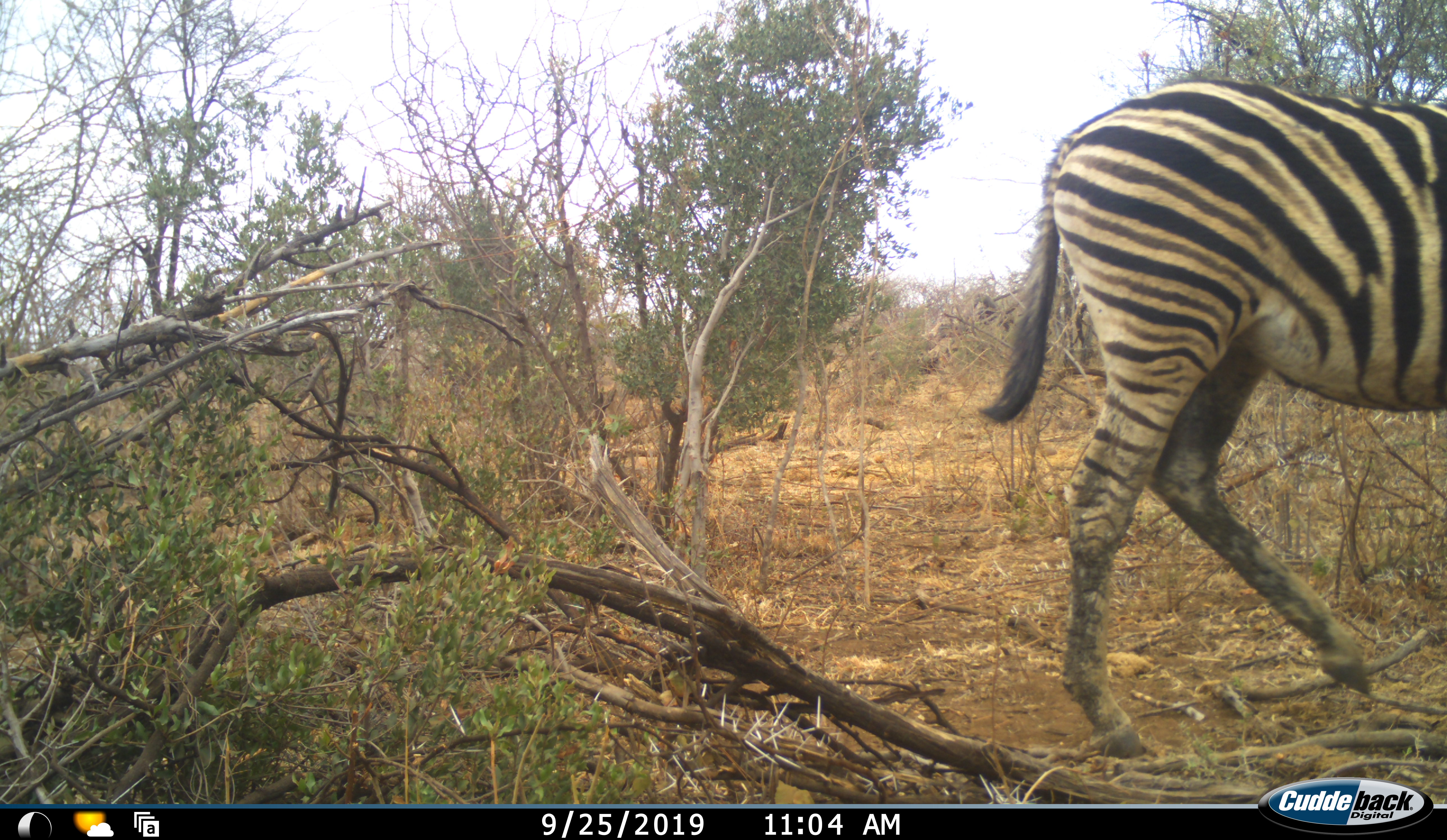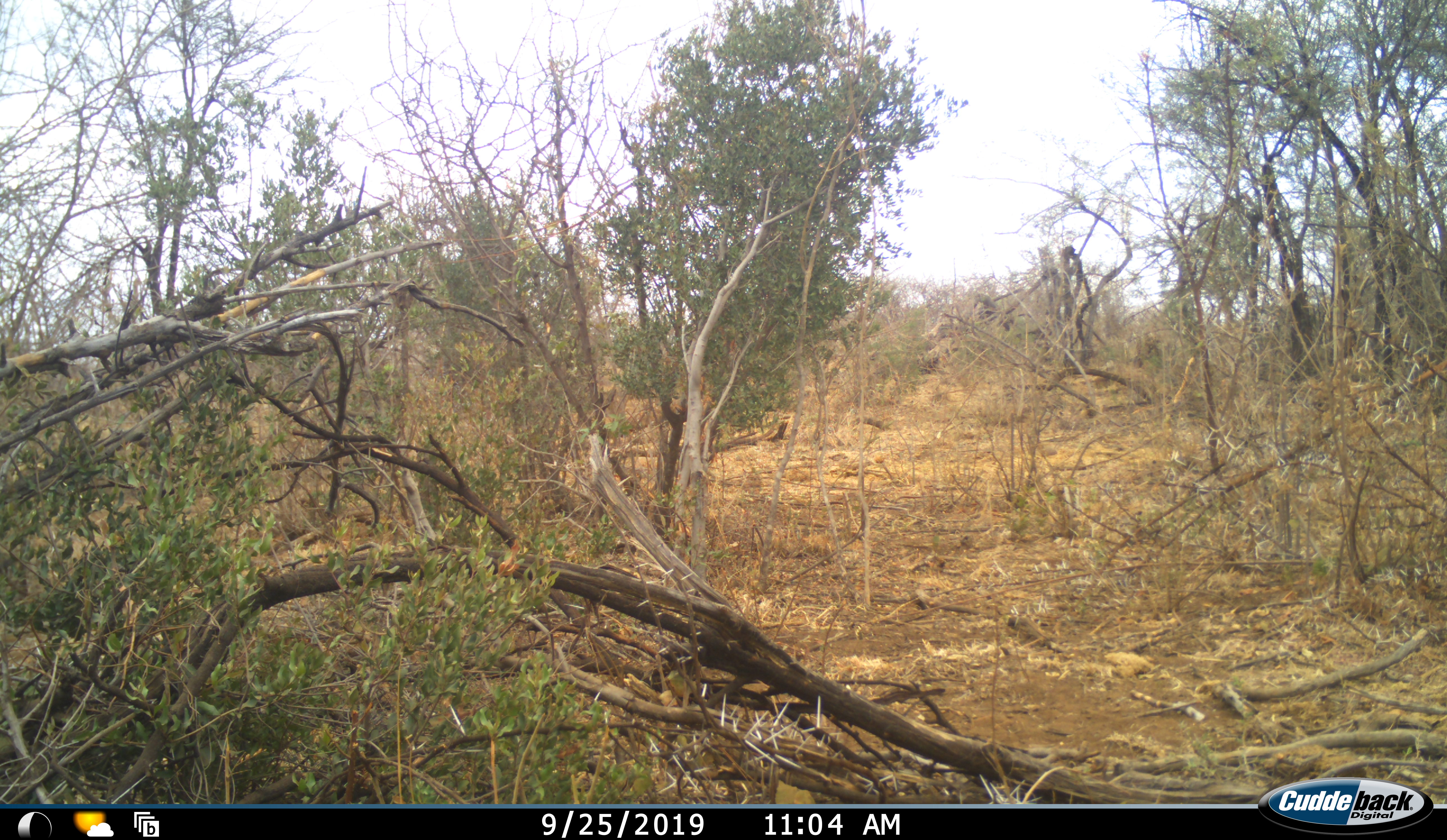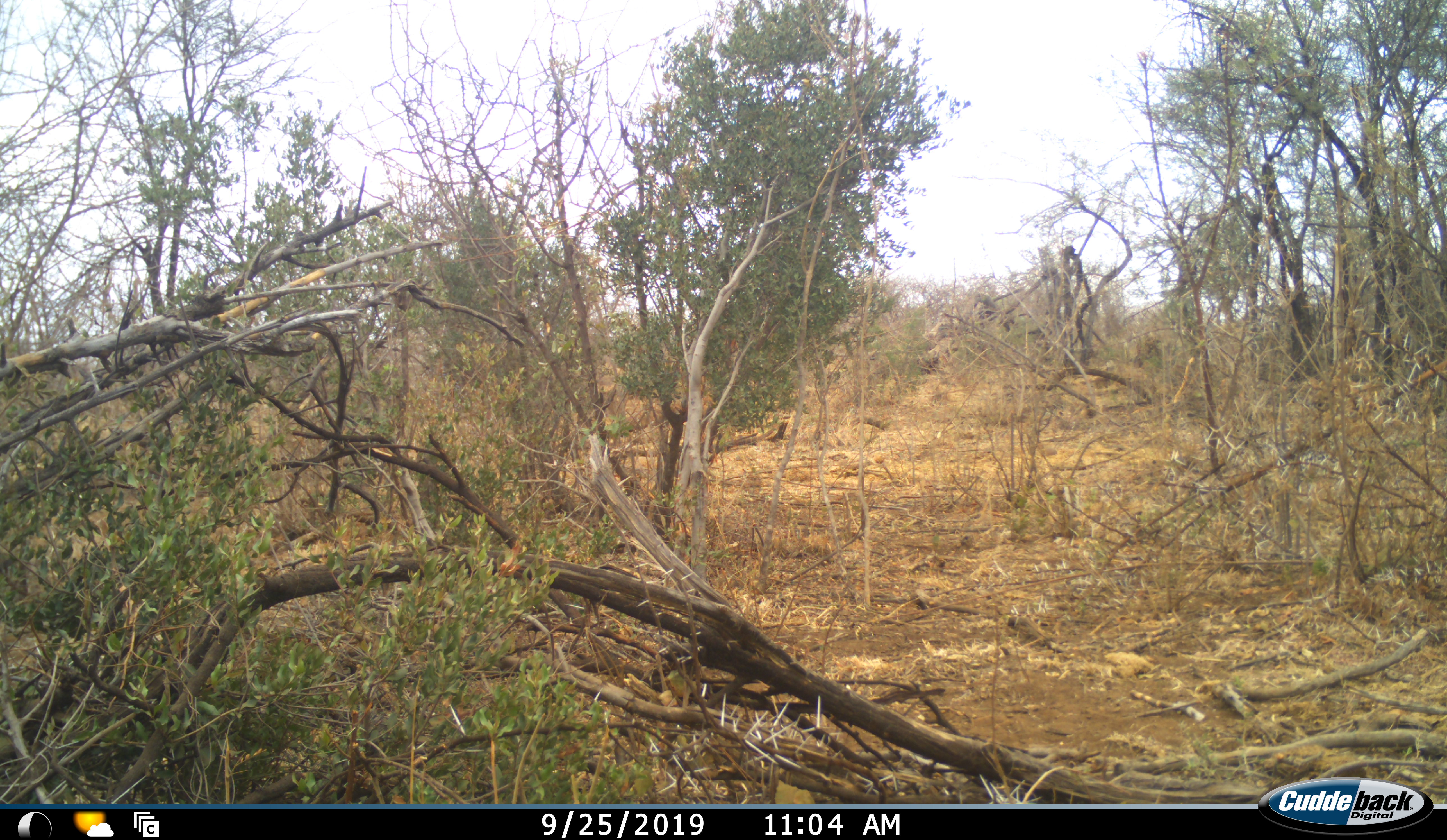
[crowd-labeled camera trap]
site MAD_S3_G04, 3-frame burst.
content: unidentified animal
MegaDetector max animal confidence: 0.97